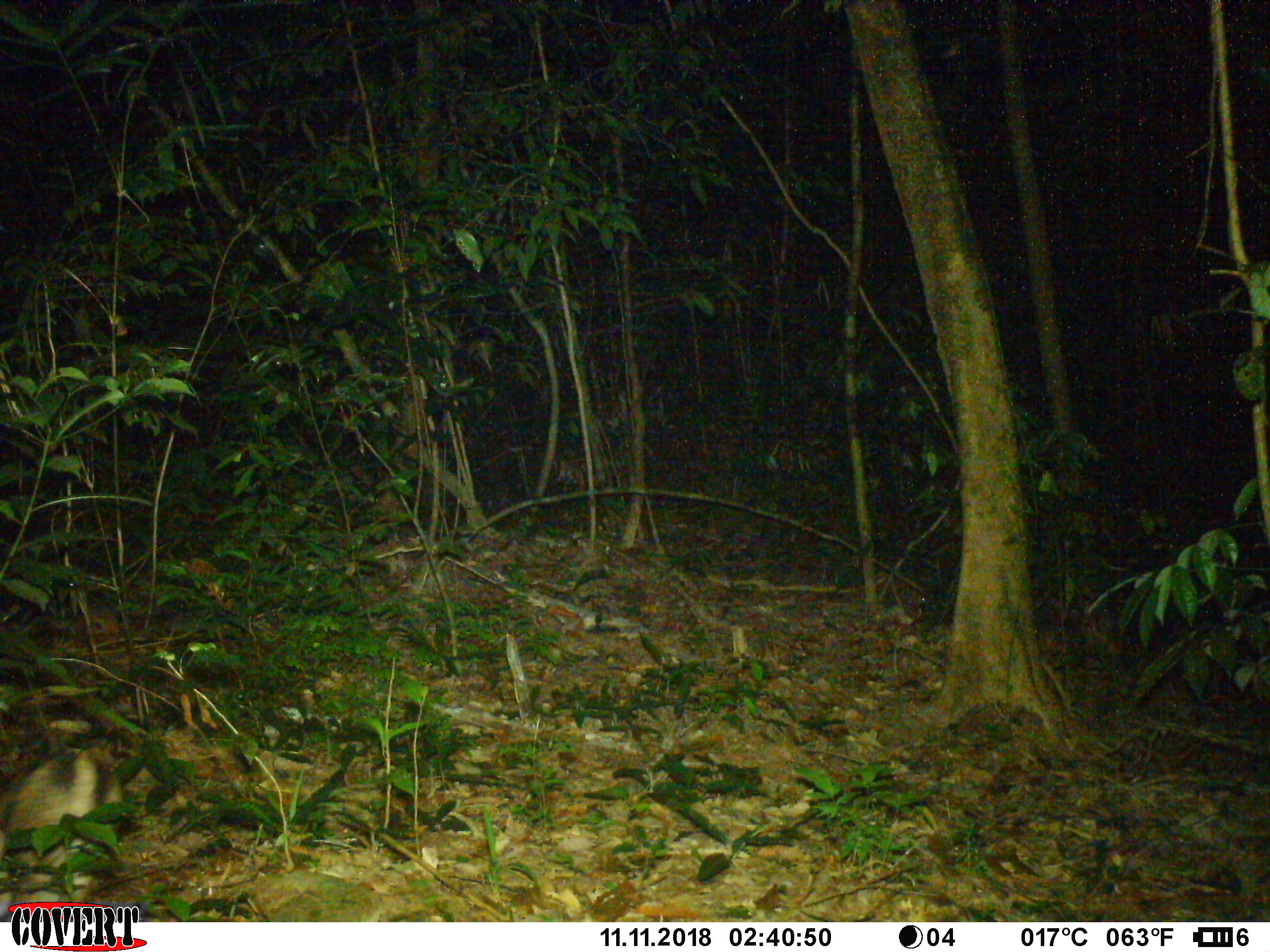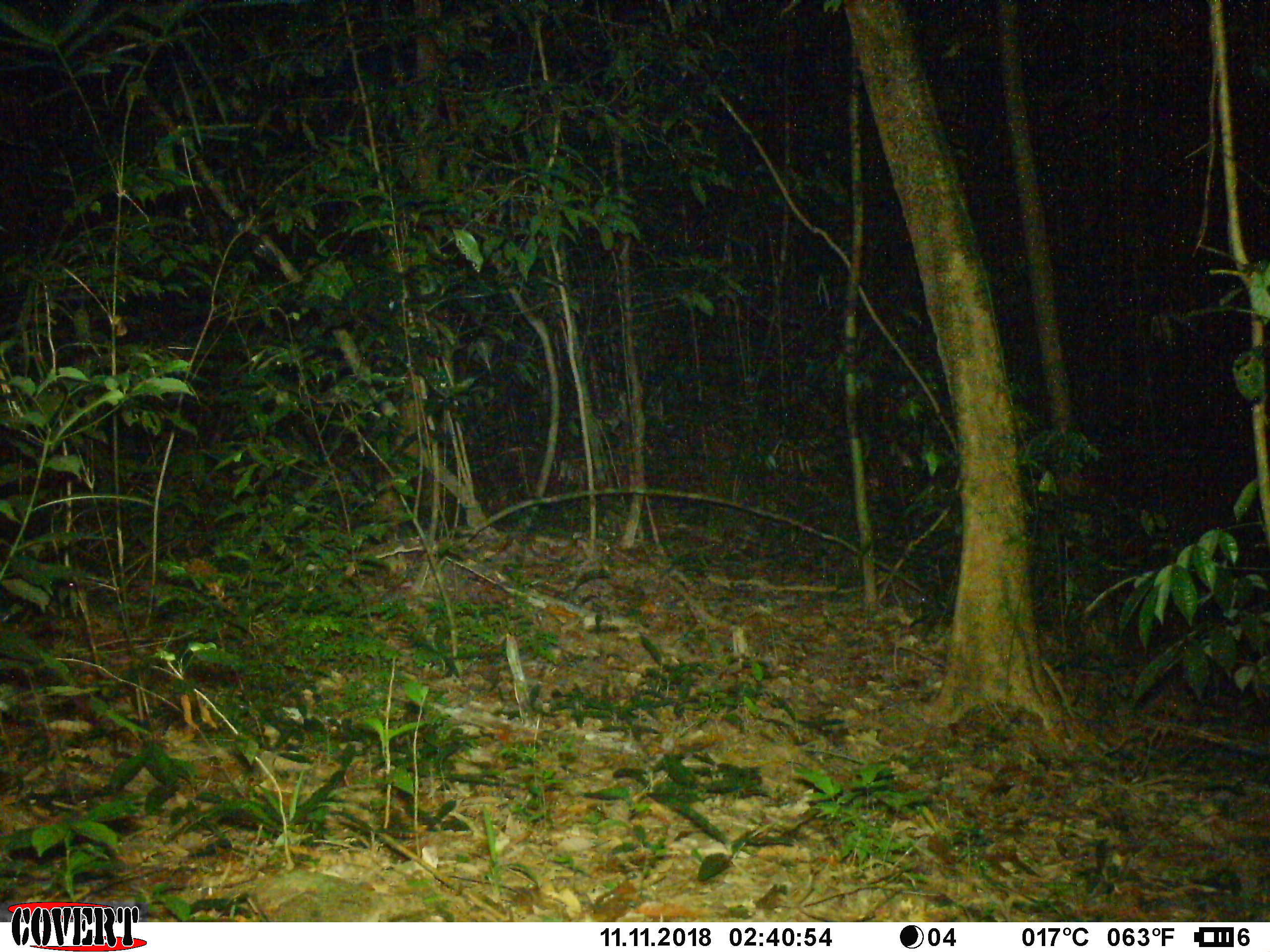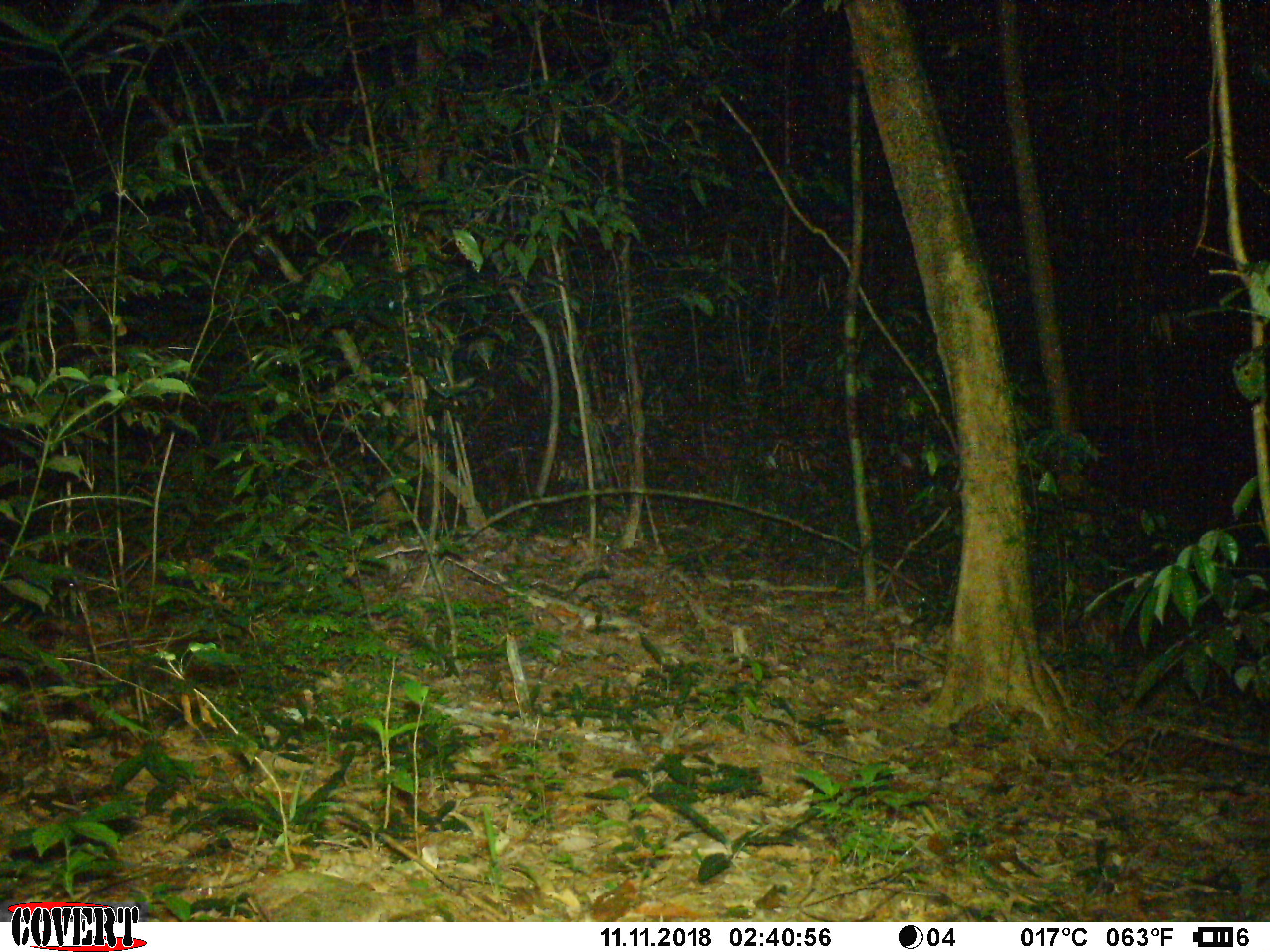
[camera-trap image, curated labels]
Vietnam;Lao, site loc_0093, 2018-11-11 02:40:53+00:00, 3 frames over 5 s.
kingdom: Animalia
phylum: Chordata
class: Mammalia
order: Lagomorpha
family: Leporidae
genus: Nesolagus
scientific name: Nesolagus timminsi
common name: annamite striped rabbit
Annamite striped rabbit (Nesolagus timminsi). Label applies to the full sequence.